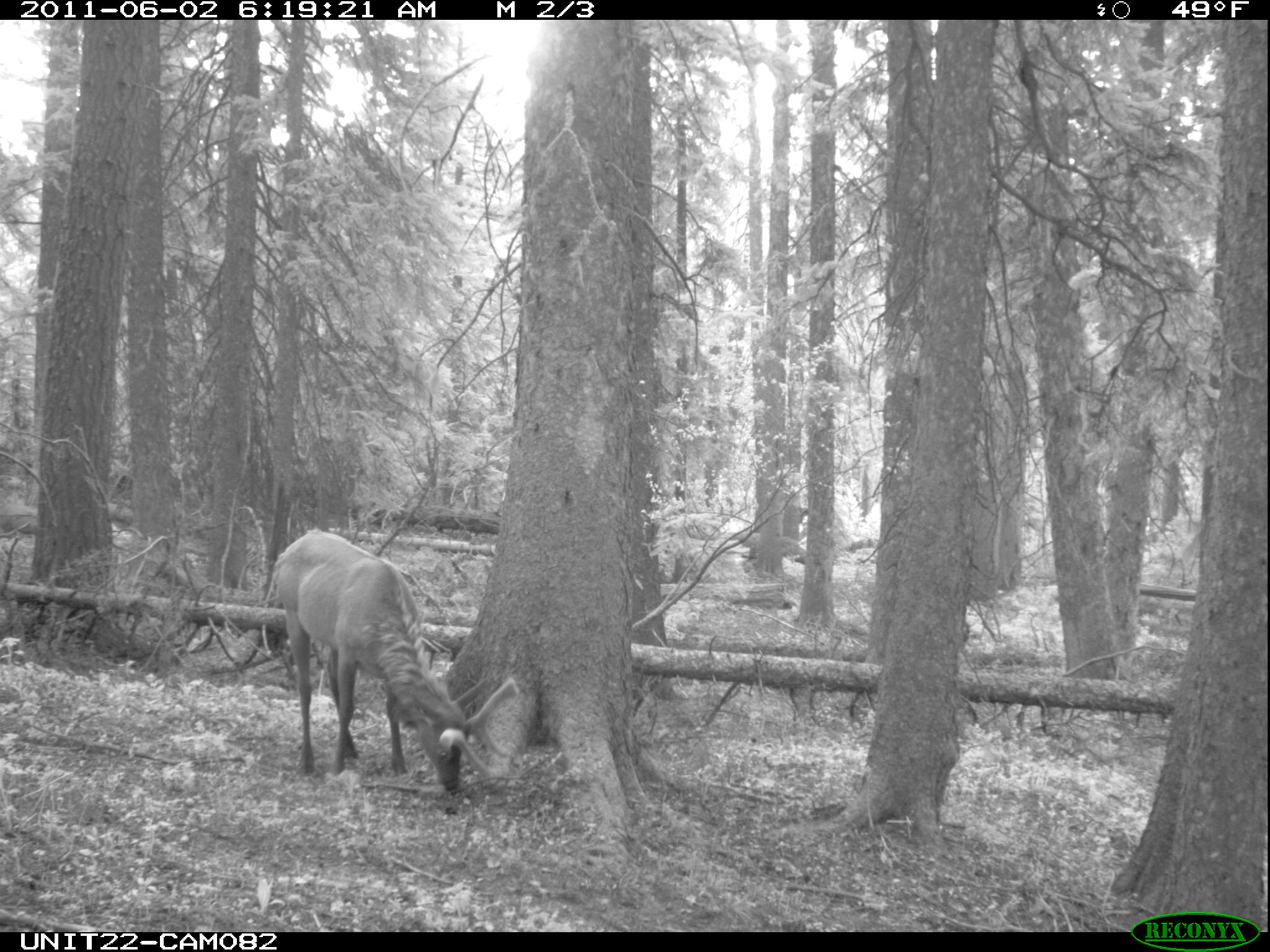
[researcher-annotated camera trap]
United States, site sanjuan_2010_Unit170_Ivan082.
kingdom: Animalia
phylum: Chordata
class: Mammalia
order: Artiodactyla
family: Cervidae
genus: Cervus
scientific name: Cervus elaphus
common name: red deer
Cervus elaphus (red deer).